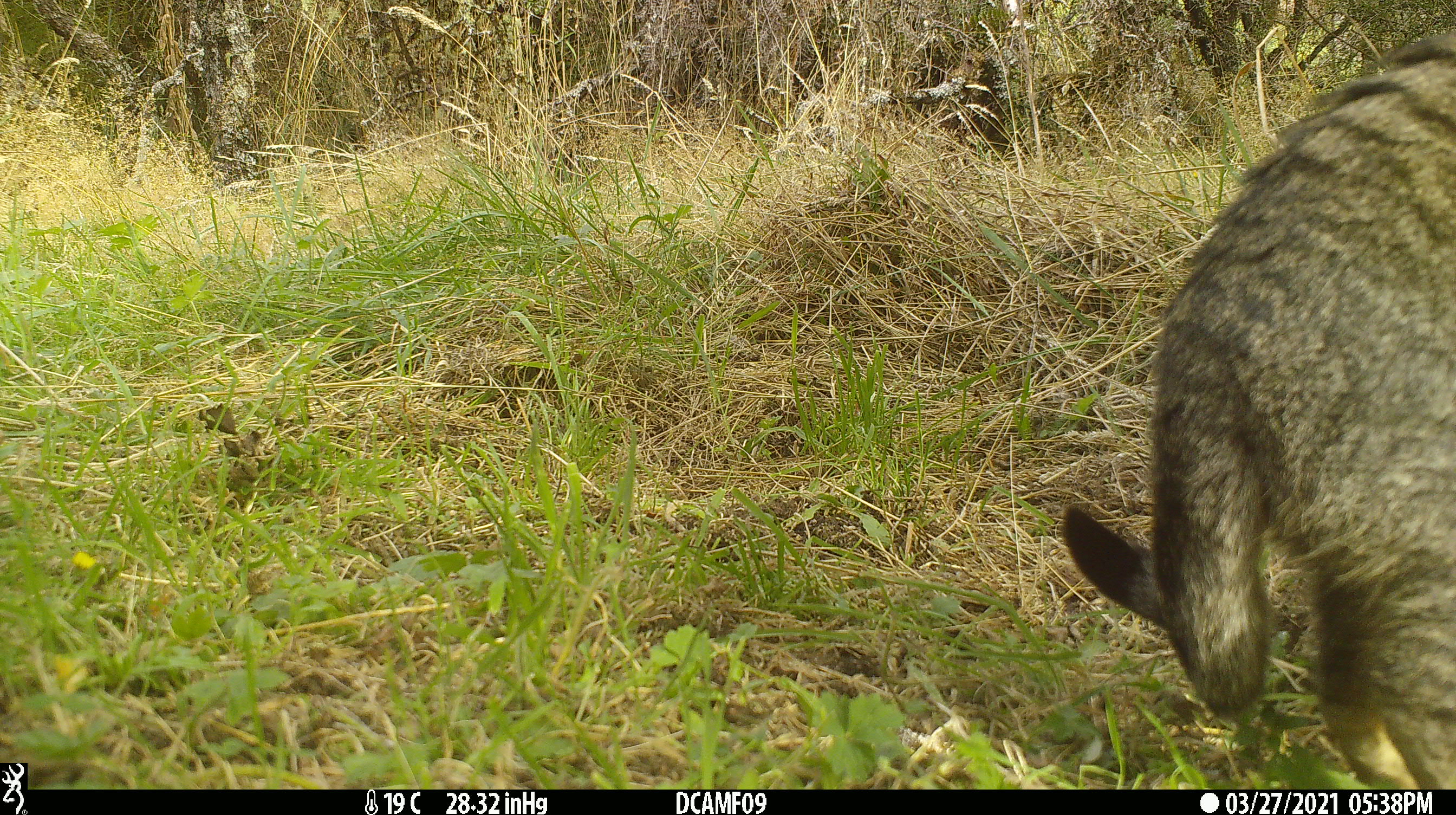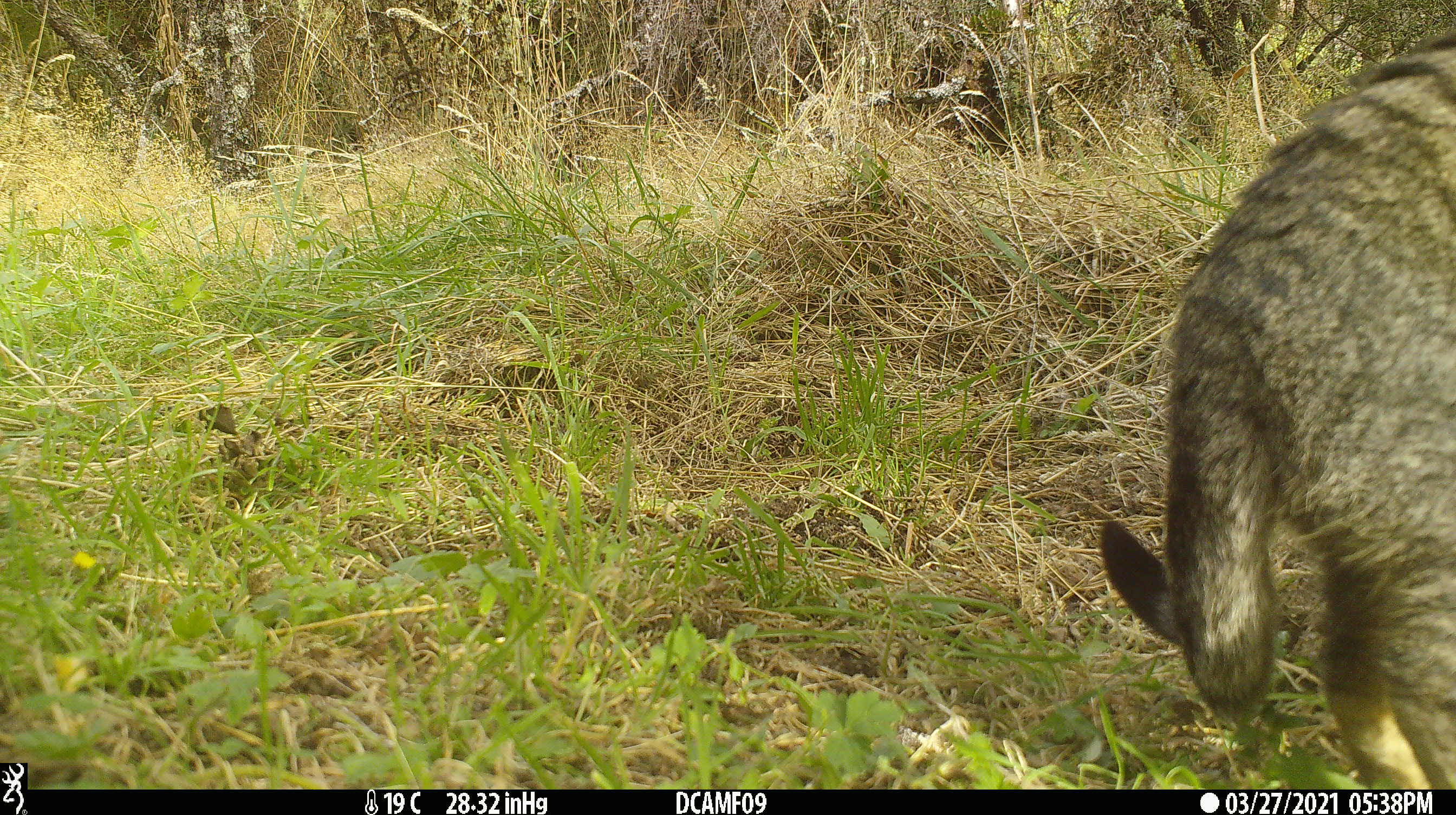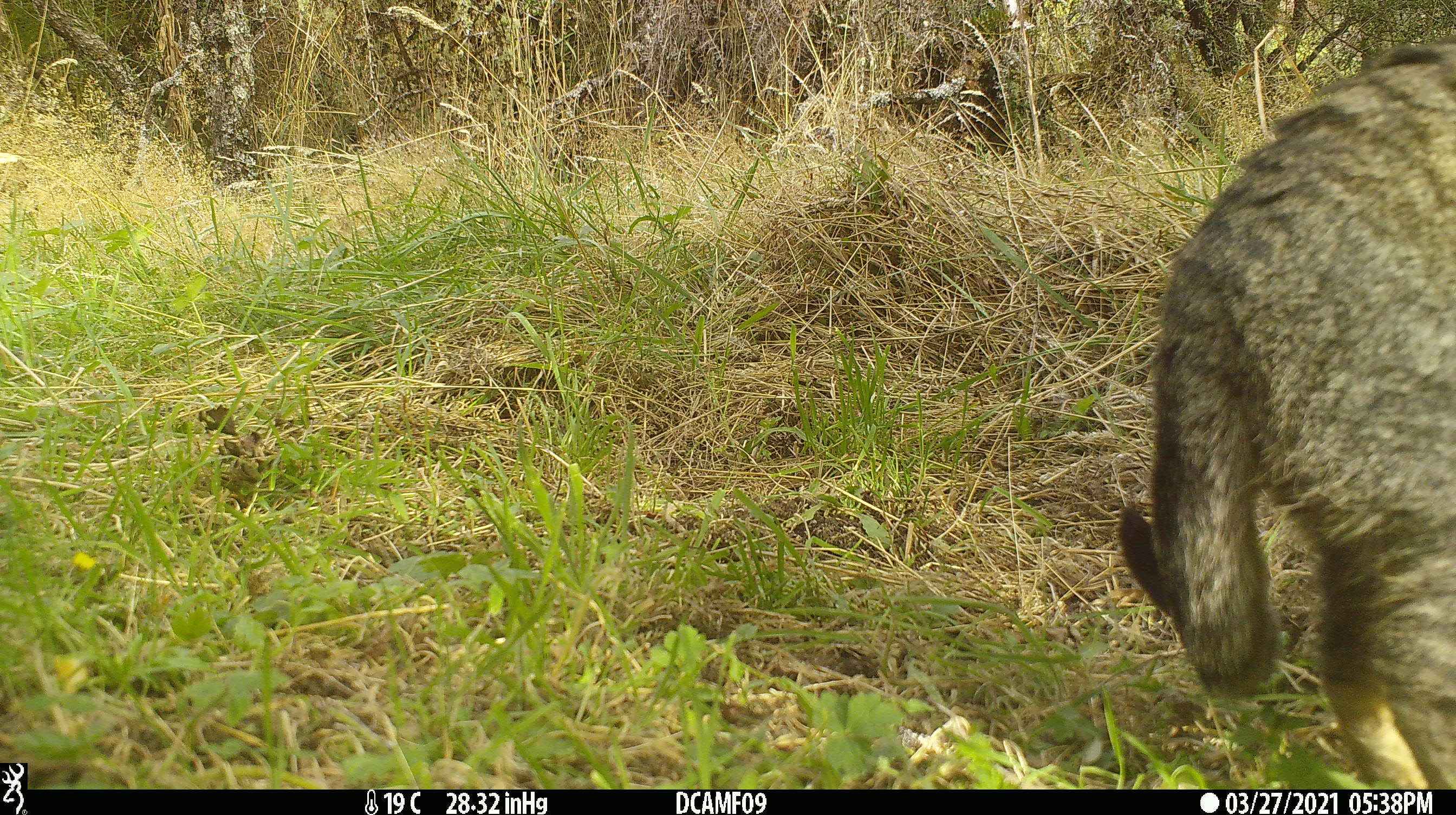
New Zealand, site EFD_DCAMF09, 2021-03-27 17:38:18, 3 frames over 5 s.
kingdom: Animalia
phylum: Chordata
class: Mammalia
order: Carnivora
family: Felidae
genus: Felis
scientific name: Felis catus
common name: domestic cat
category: cat